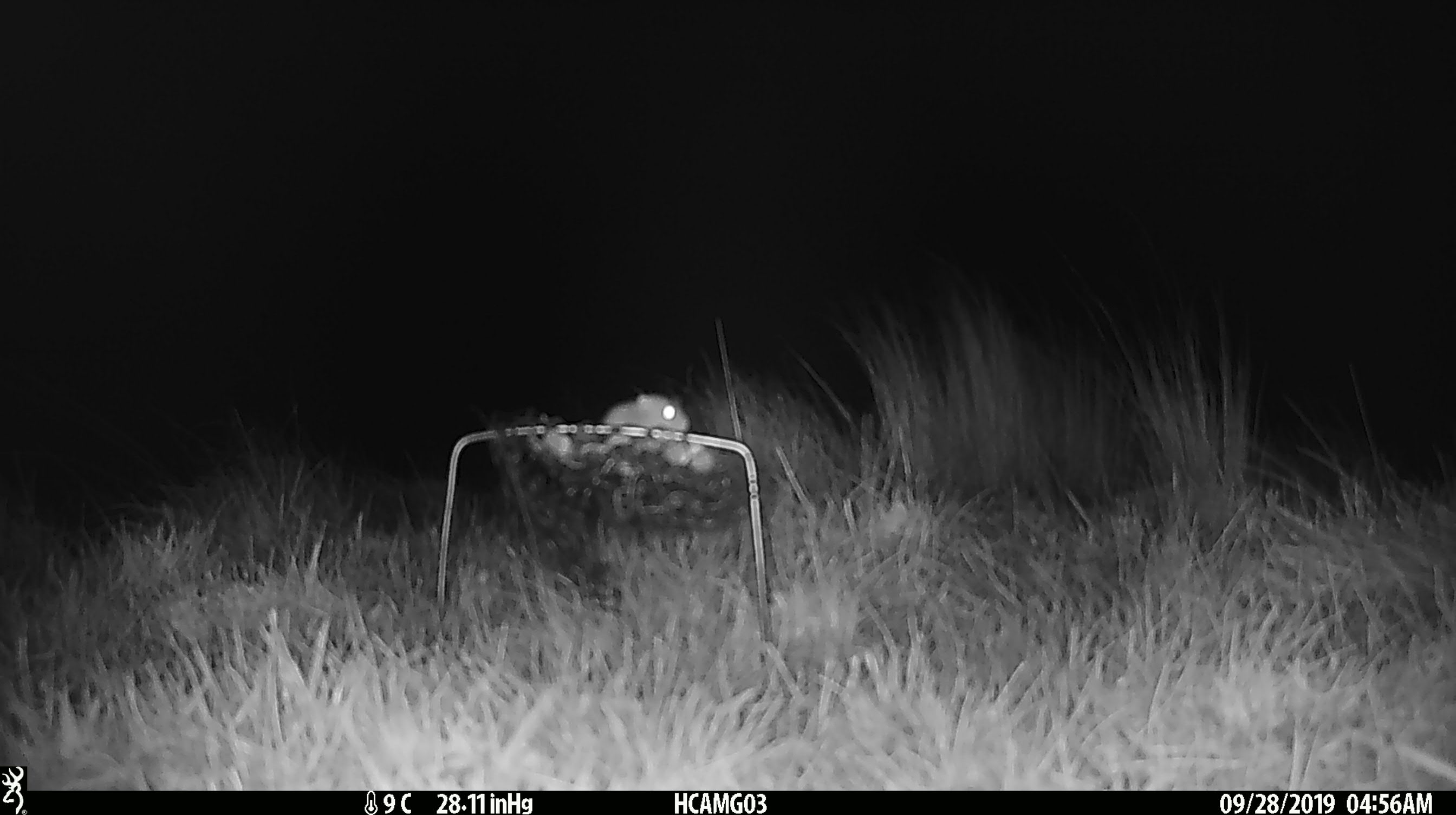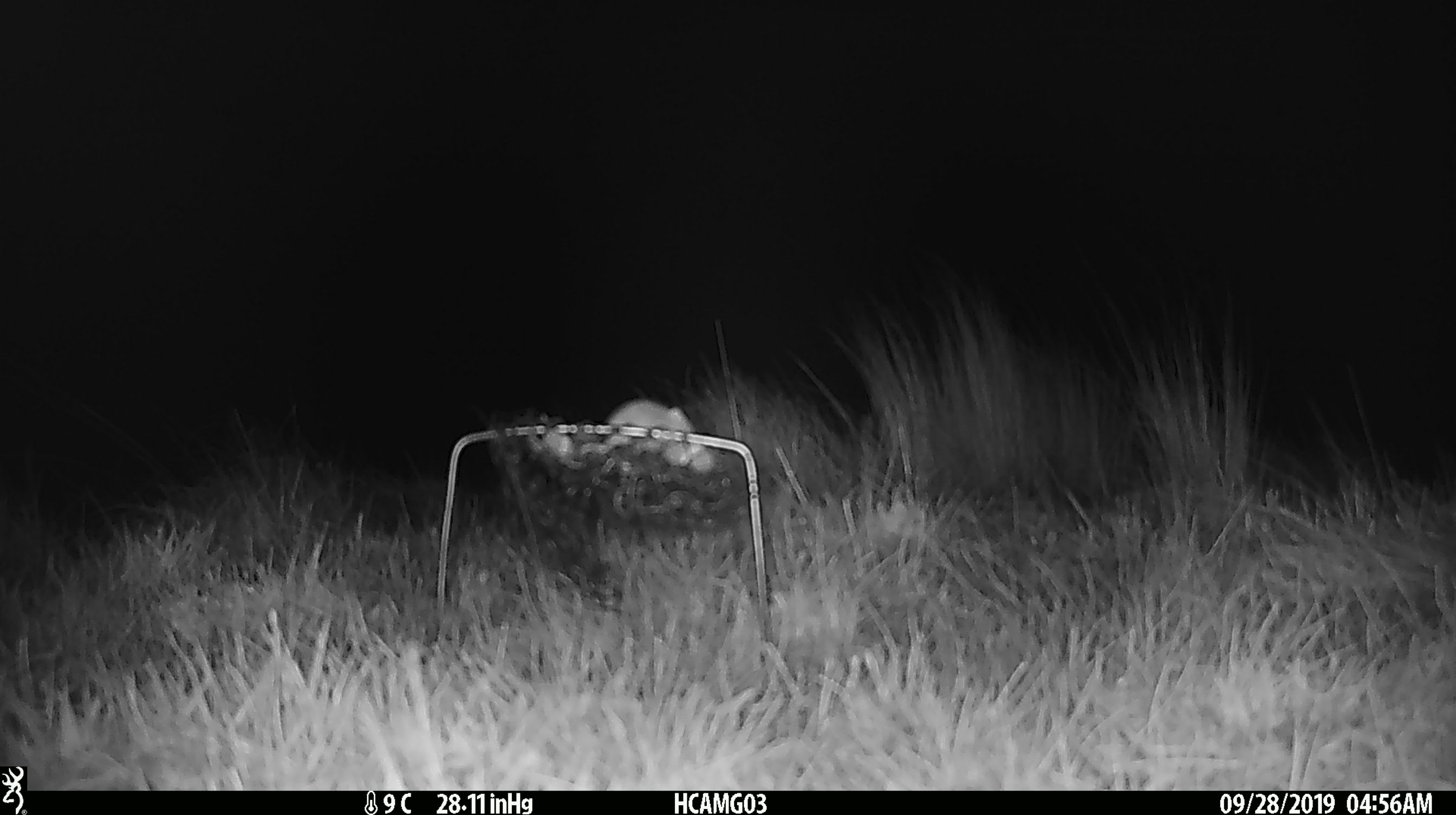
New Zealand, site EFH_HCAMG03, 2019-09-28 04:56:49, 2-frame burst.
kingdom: Animalia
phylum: Chordata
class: Mammalia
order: Rodentia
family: Muridae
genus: Mus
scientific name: Mus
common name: mouse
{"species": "mouse (Mus)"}